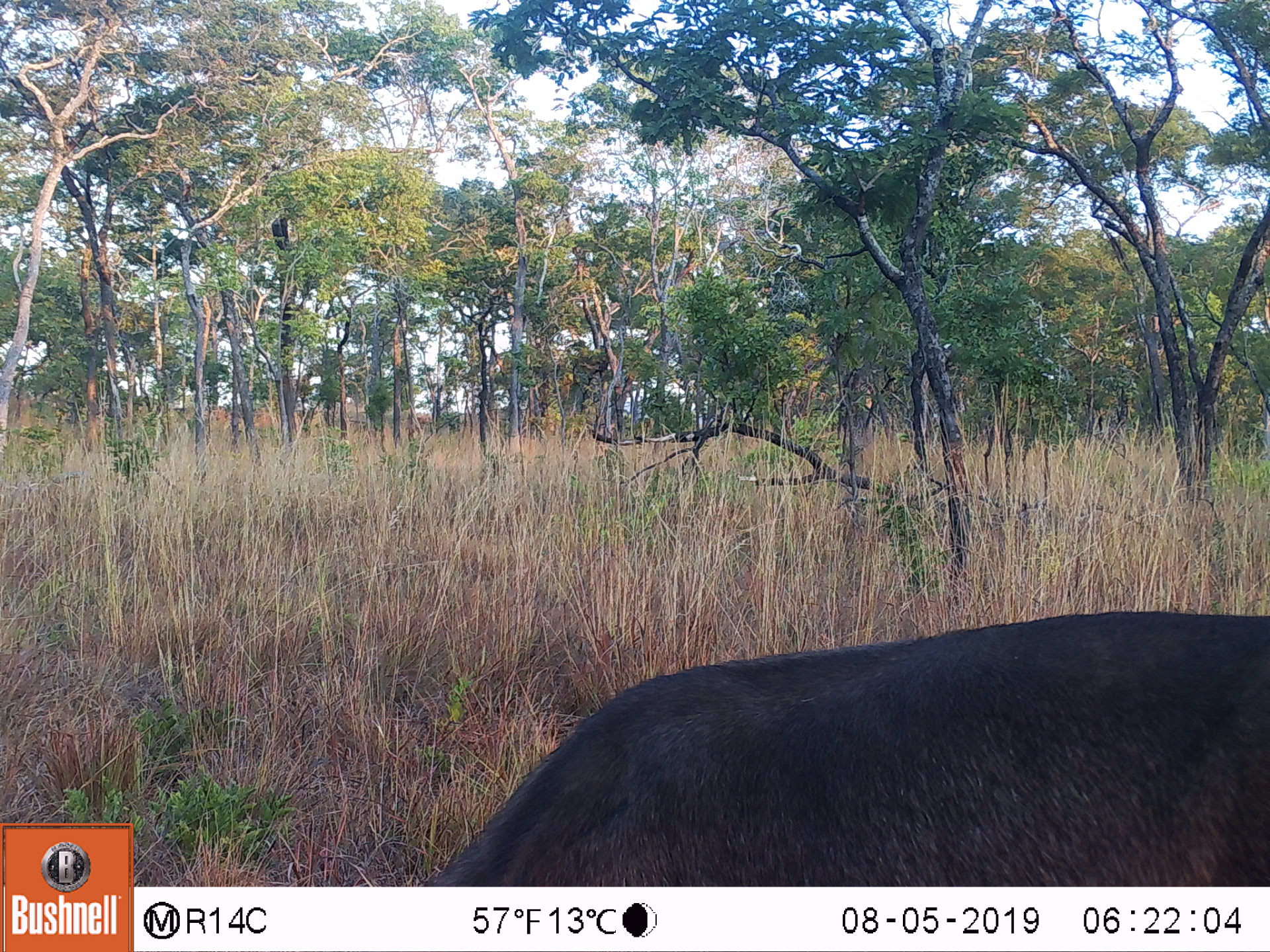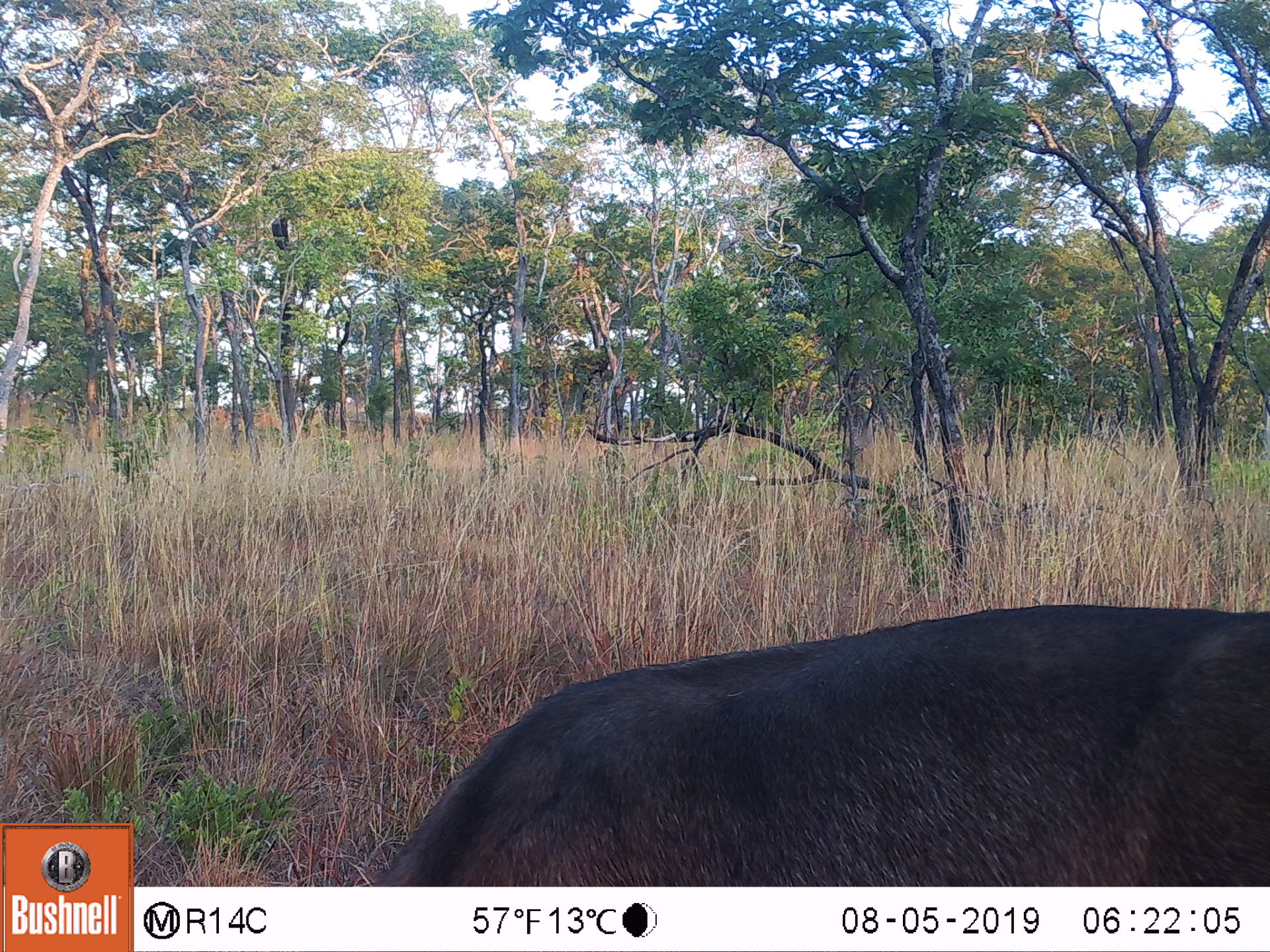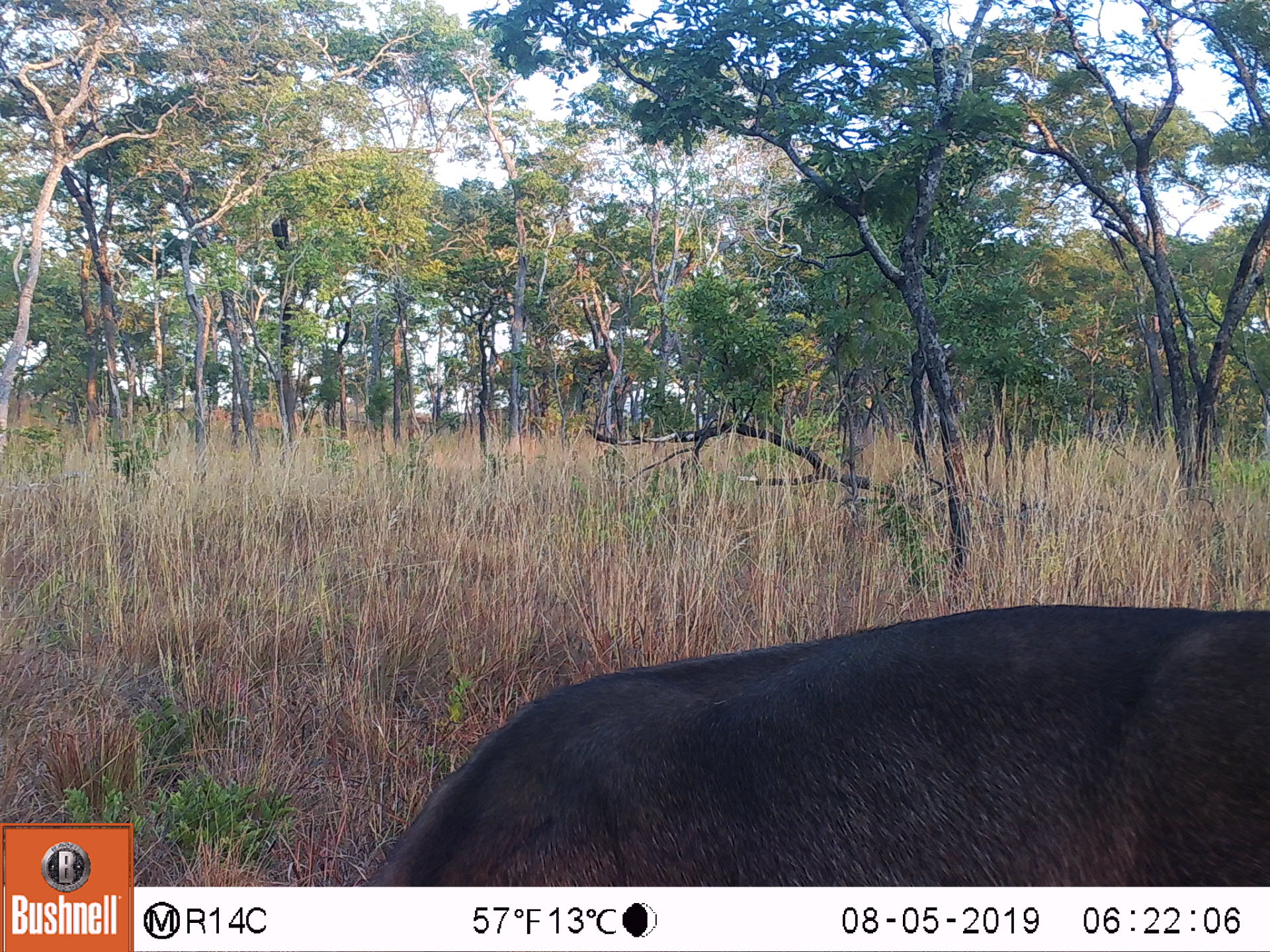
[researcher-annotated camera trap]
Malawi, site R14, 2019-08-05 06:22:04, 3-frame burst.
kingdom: Animalia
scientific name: Animalia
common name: other animal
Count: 1.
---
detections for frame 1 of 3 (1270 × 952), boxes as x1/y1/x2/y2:
other animal: 405/597/1268/884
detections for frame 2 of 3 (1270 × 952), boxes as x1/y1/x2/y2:
other animal: 357/600/1266/883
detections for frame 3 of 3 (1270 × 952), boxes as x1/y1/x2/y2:
other animal: 349/597/1266/884